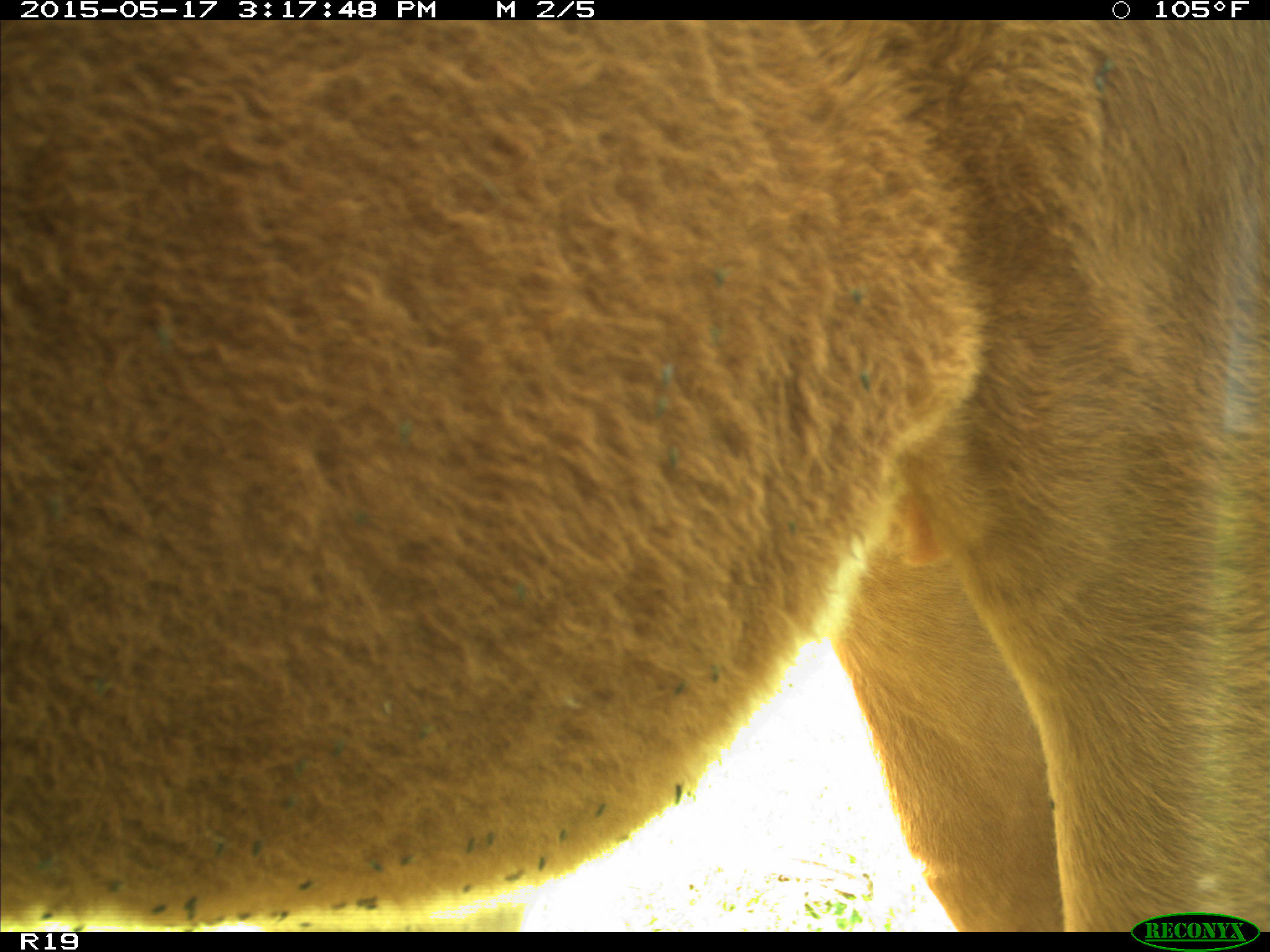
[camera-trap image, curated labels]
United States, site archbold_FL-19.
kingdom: Animalia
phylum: Chordata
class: Mammalia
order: Artiodactyla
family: Bovidae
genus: Bos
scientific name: Bos taurus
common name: domestic cow